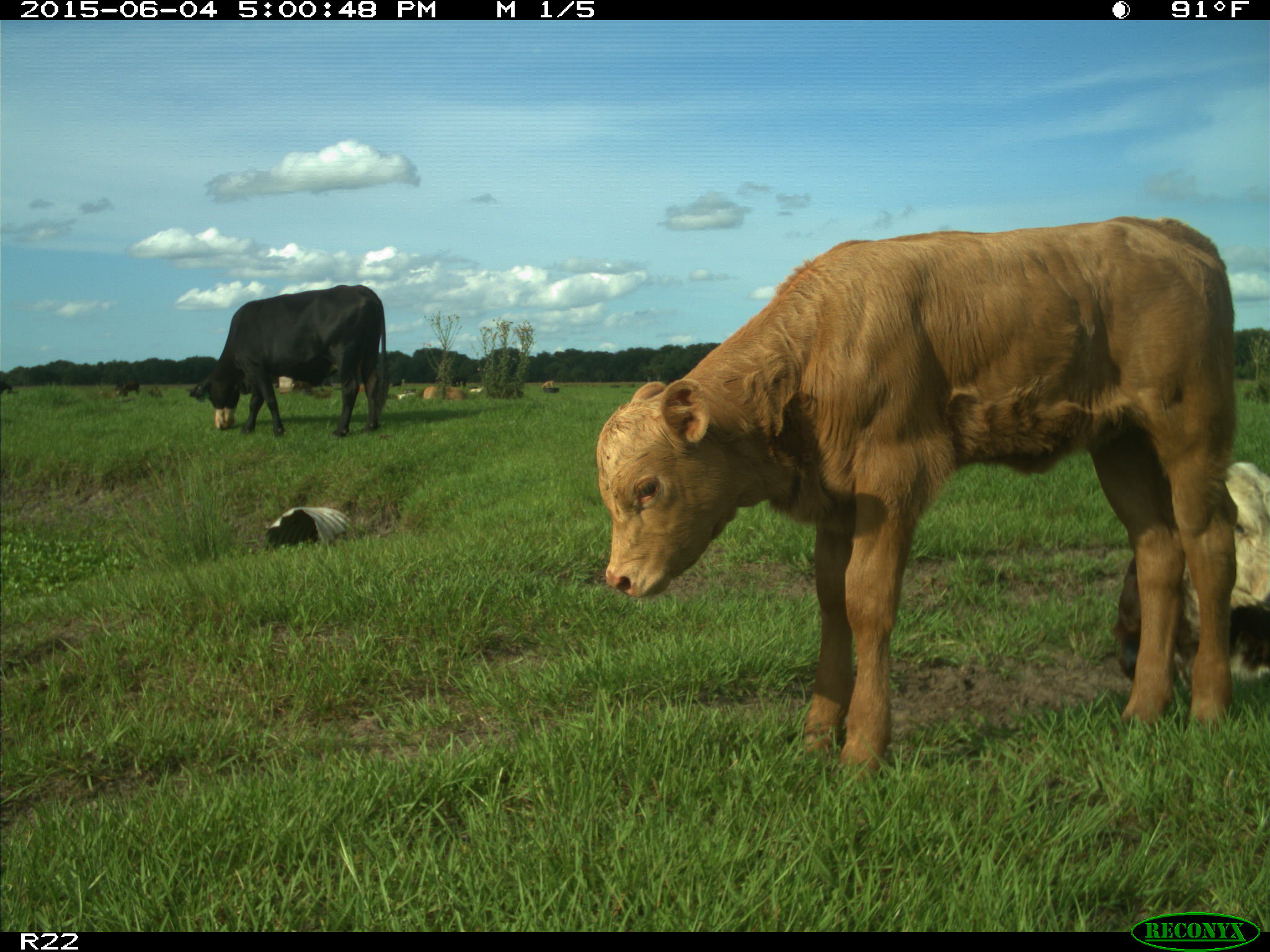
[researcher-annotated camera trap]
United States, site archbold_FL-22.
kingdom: Animalia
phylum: Chordata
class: Mammalia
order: Artiodactyla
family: Bovidae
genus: Bos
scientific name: Bos taurus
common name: domestic cow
Bos taurus (domestic cow).